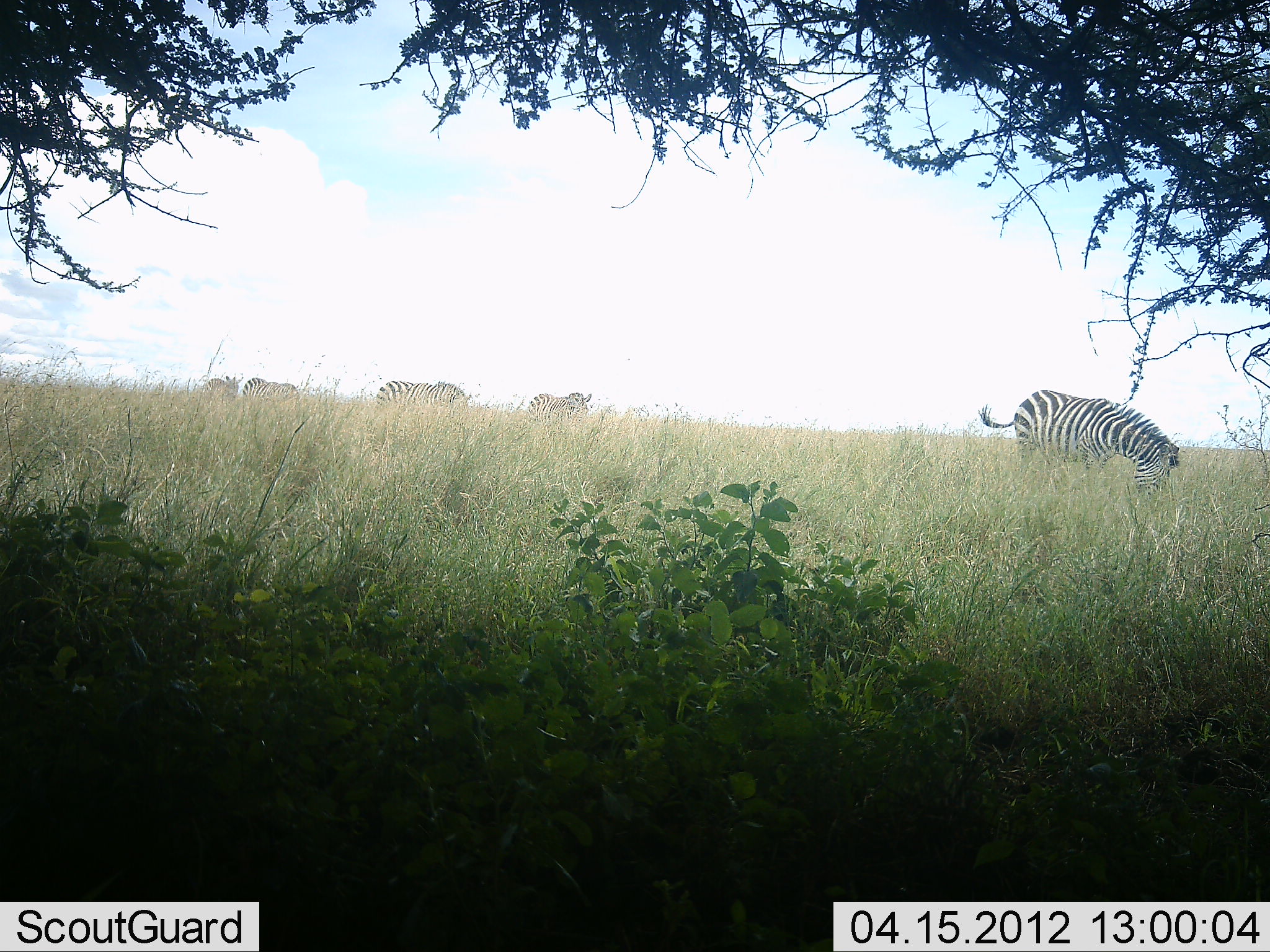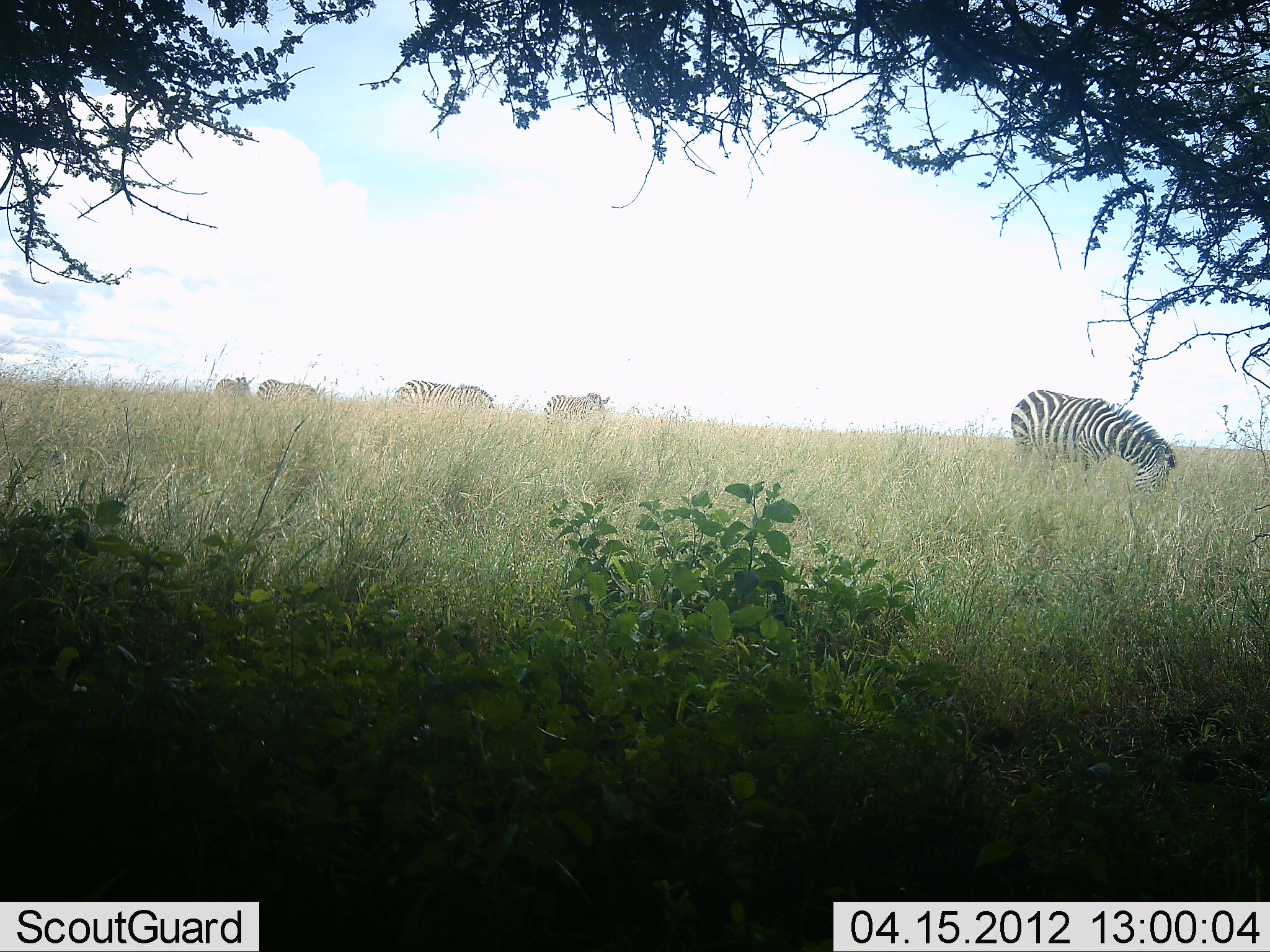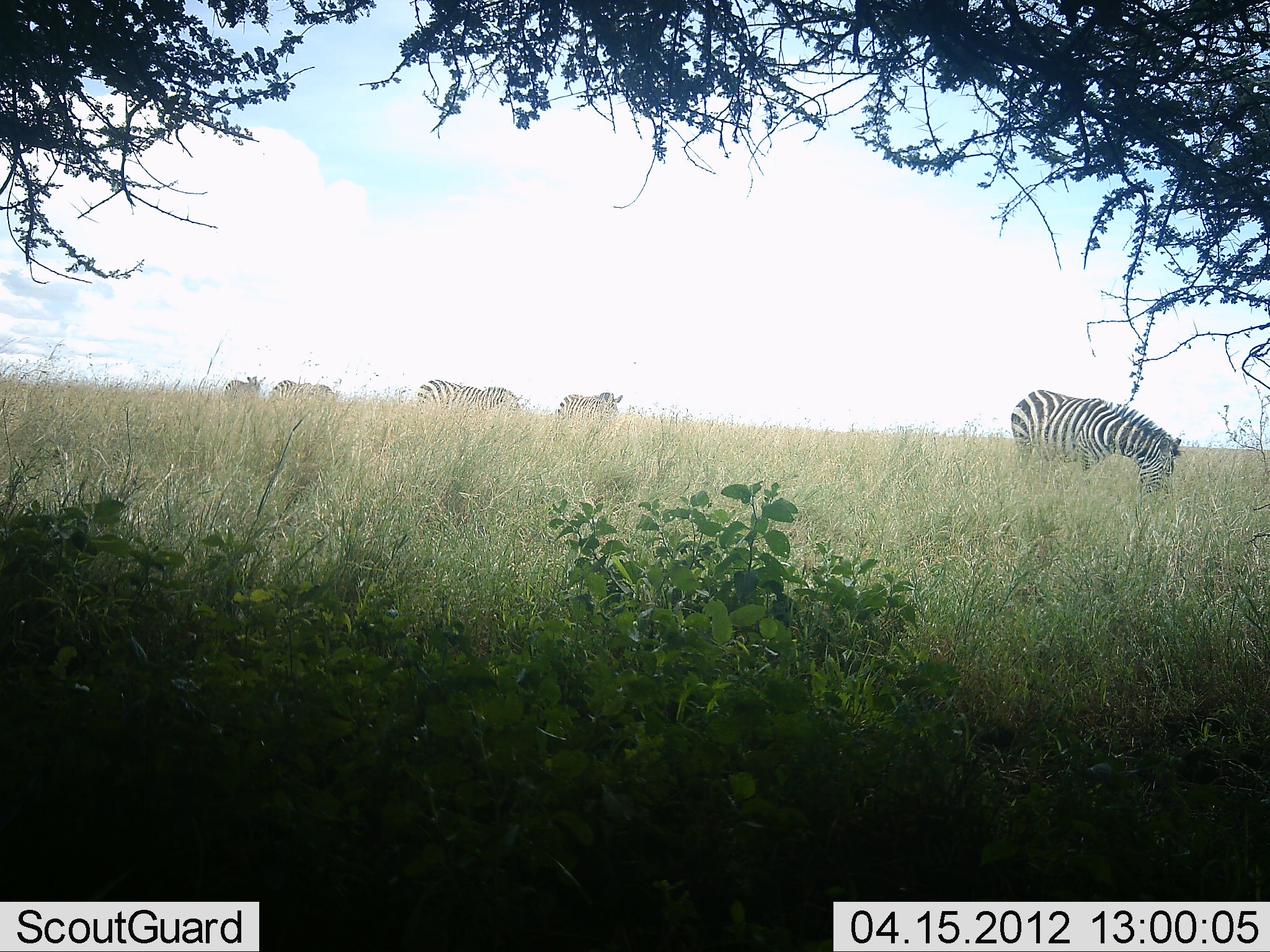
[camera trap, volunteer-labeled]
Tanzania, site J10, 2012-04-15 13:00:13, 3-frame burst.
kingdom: Animalia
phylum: Chordata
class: Mammalia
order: Perissodactyla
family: Equidae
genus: Equus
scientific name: Equus quagga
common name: plains zebra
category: zebra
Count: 5.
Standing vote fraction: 20%.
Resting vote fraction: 0%.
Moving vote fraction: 33%.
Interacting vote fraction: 0%.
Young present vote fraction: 0%.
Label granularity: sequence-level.